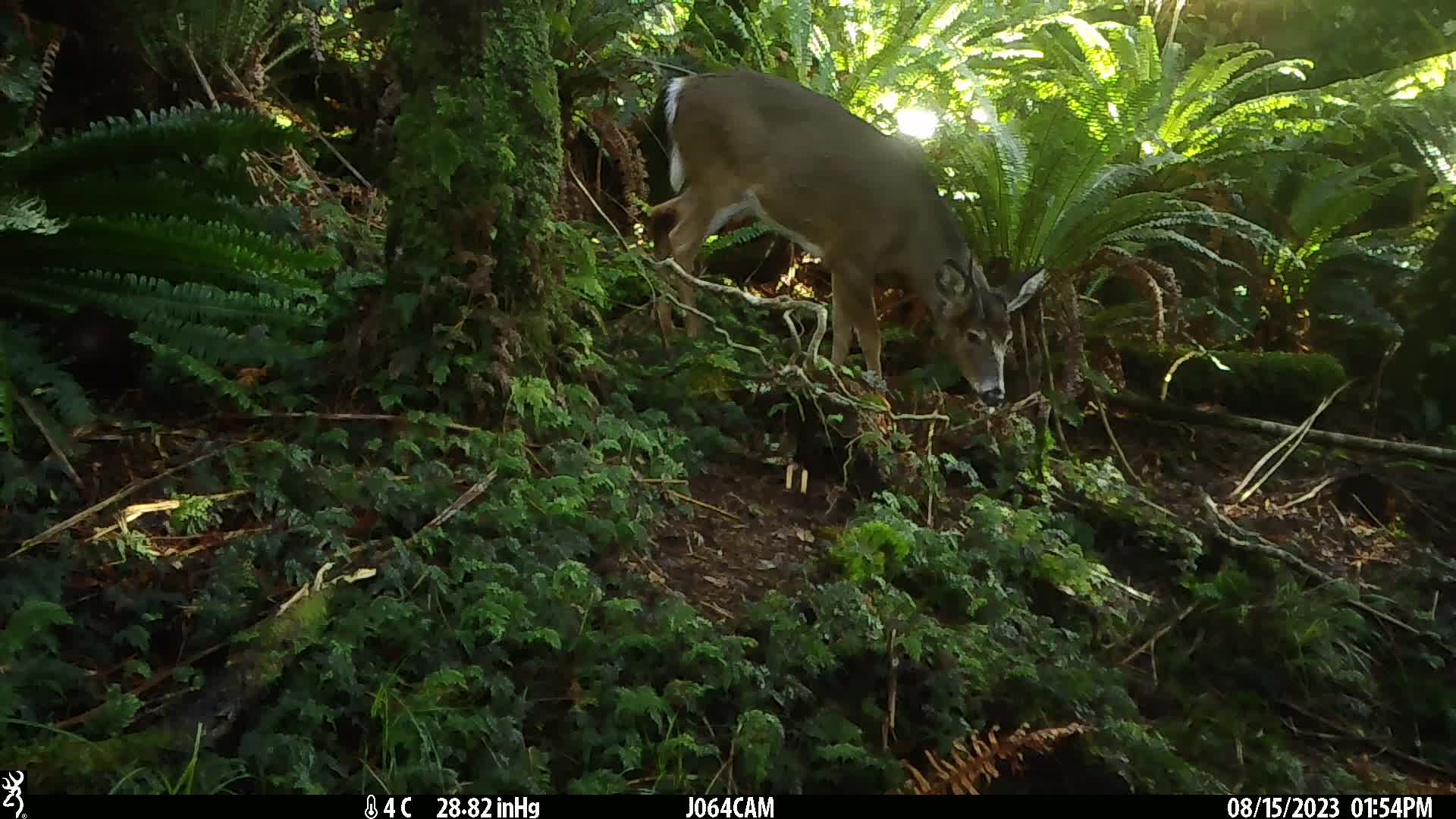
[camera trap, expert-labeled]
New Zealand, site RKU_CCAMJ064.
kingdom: Animalia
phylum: Chordata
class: Mammalia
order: Artiodactyla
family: Cervidae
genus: Odocoileus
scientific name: Odocoileus virginianus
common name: white-tailed deer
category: white tailed deer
White tailed deer (white-tailed deer) (Odocoileus virginianus).